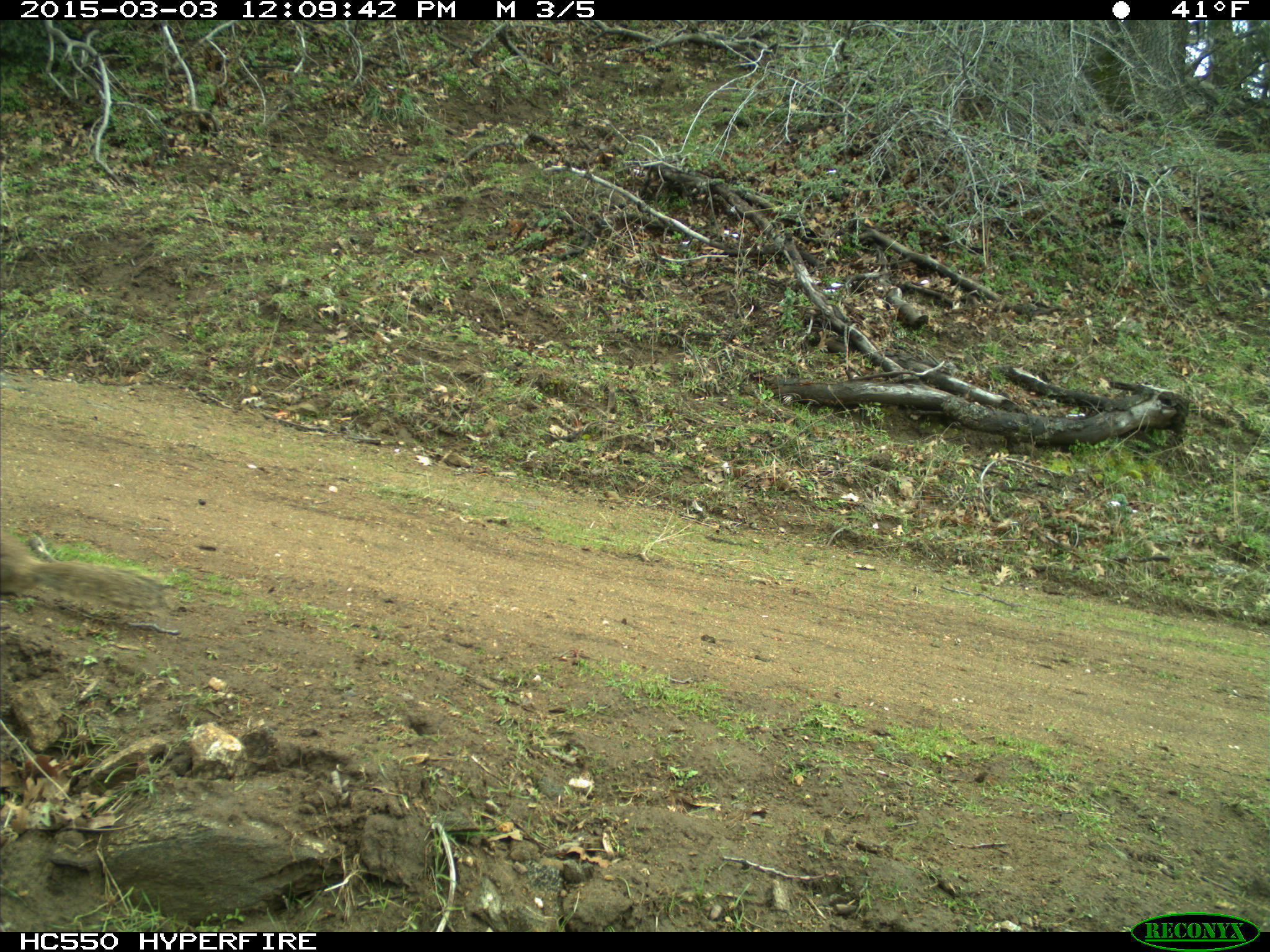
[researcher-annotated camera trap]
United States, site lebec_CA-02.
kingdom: Animalia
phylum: Chordata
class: Mammalia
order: Rodentia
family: Sciuridae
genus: Otospermophilus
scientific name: Otospermophilus beecheyi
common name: california ground squirrel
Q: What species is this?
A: Otospermophilus beecheyi (california ground squirrel).